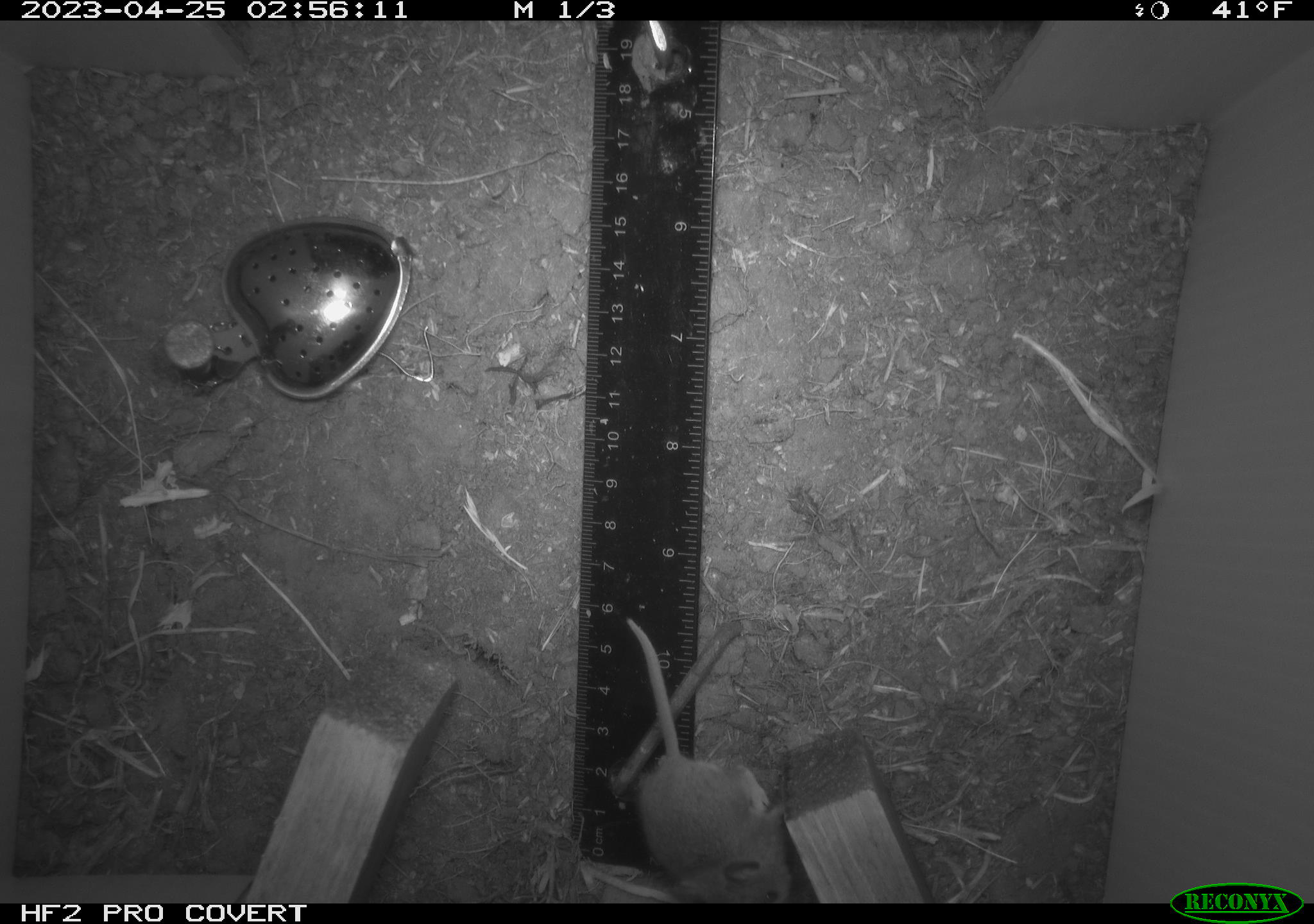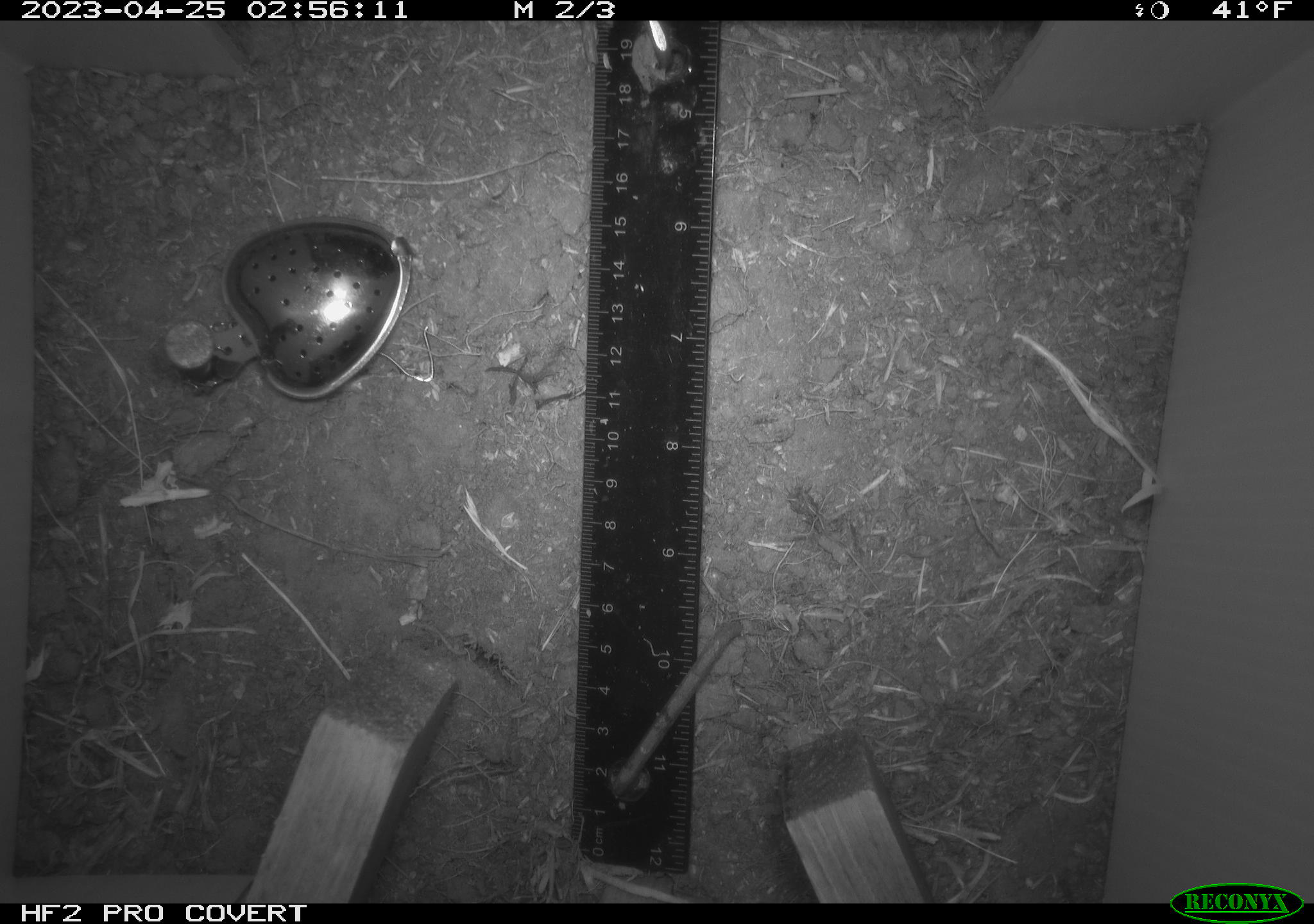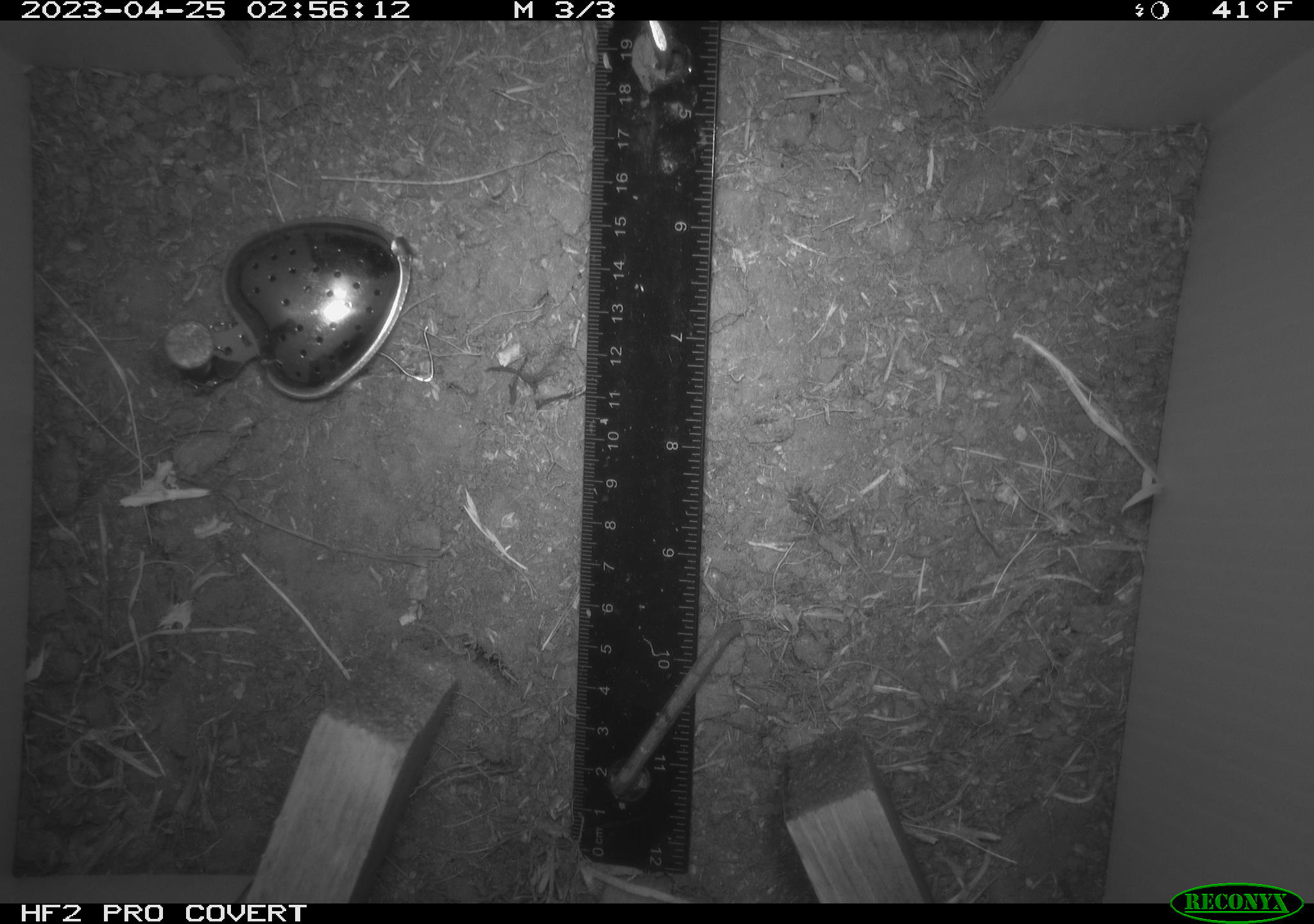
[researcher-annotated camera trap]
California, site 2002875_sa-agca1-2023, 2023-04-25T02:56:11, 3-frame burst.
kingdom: Animalia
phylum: Chordata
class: Mammalia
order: Rodentia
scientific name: Rodentia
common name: mouse species